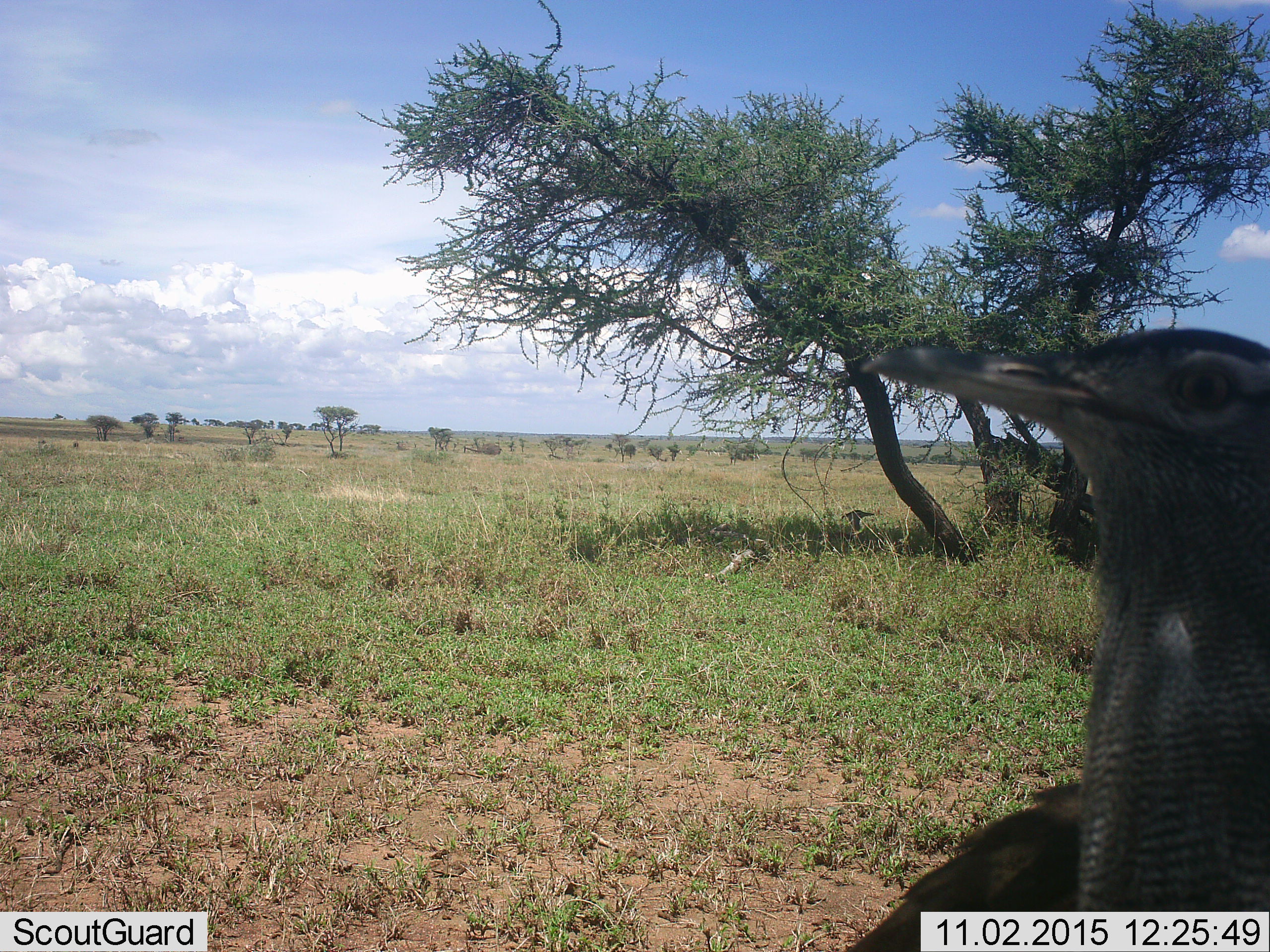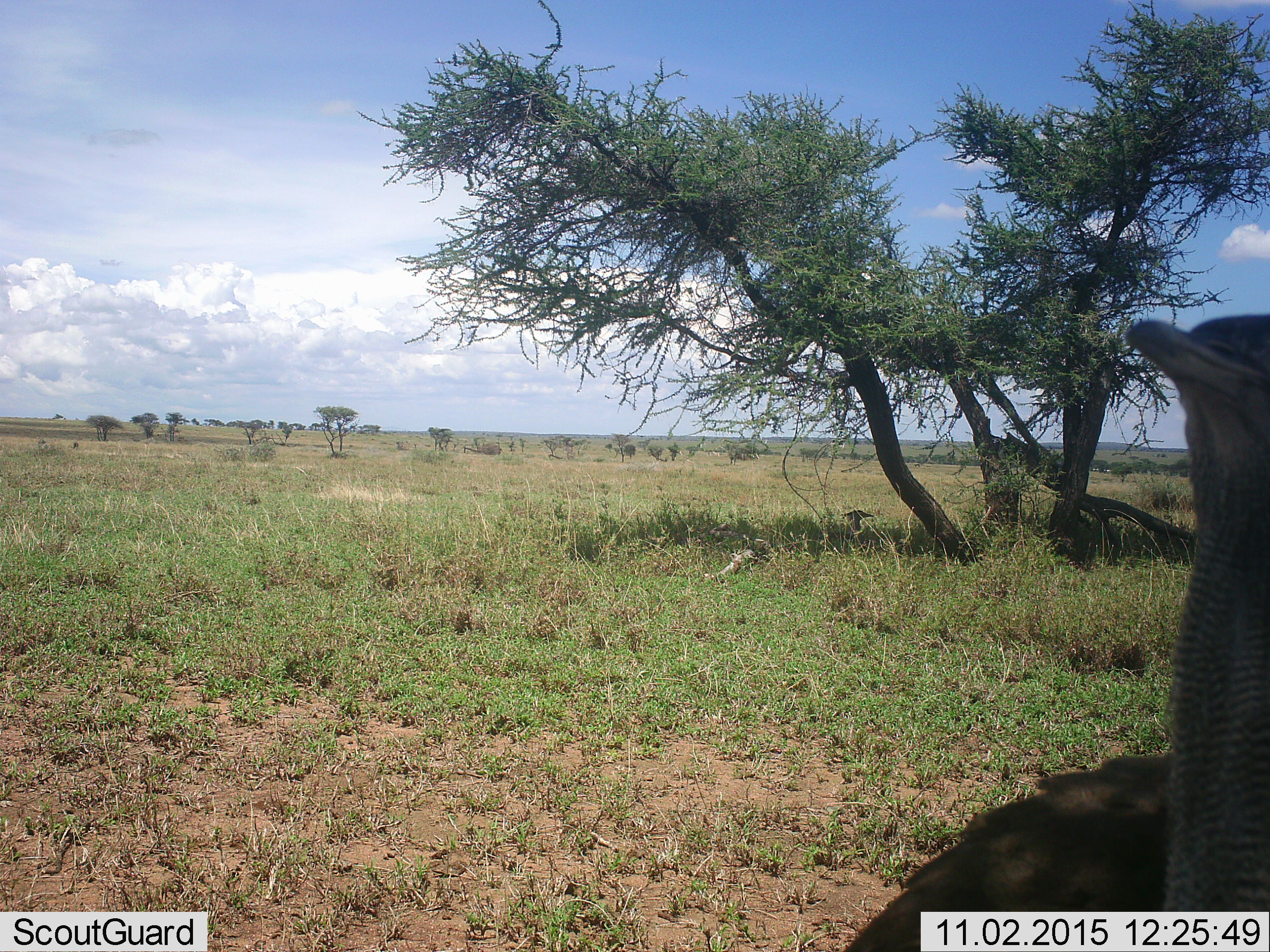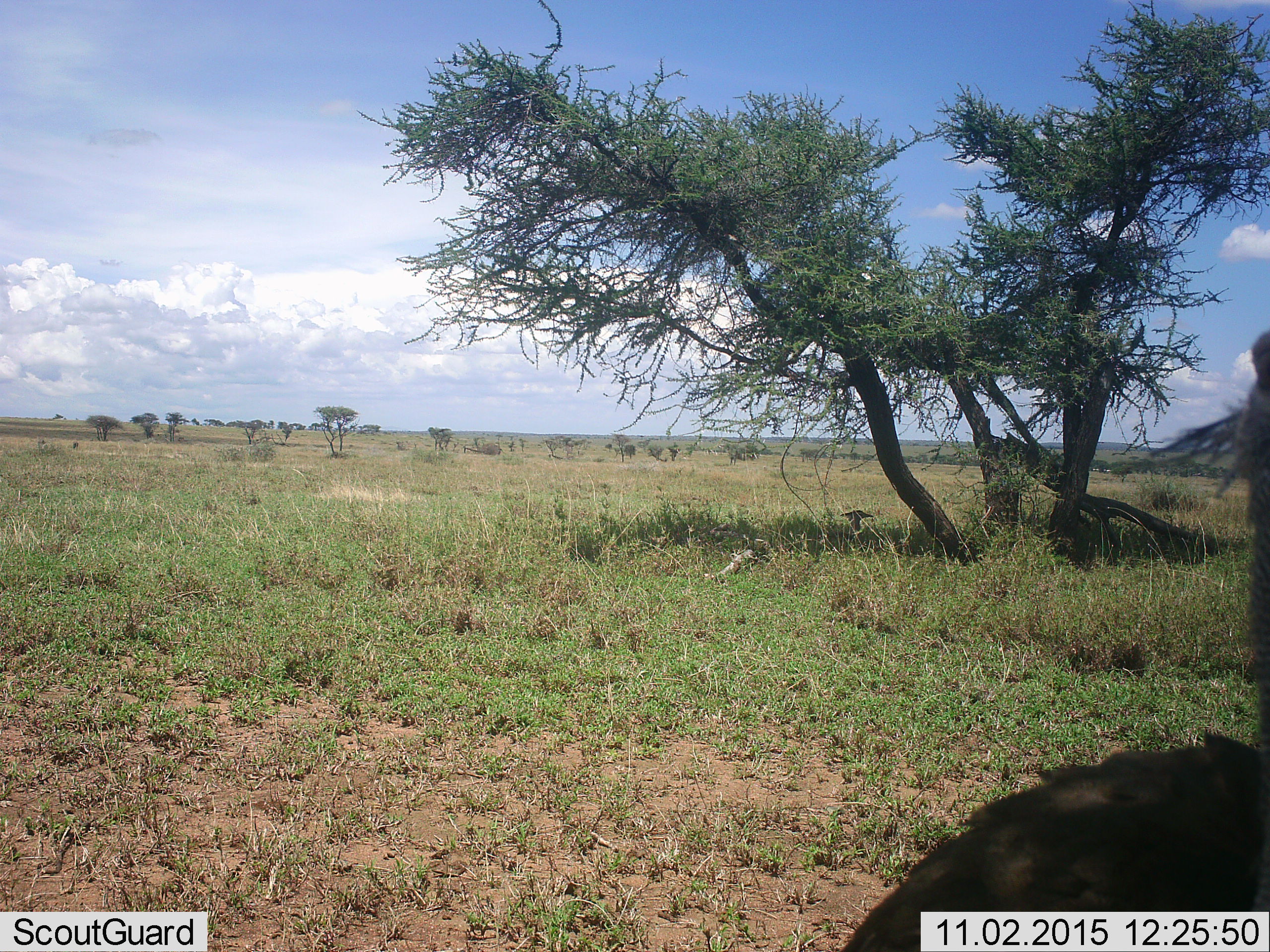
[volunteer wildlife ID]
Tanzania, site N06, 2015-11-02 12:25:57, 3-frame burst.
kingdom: Animalia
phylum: Chordata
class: Aves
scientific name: Aves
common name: bird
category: otherbird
Otherbird (bird) (Aves), count 1. Behavior (volunteer vote fractions): standing 33%, resting 67%, moving 33%, interacting 0%. Young present (vote fraction): 0%. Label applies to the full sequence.